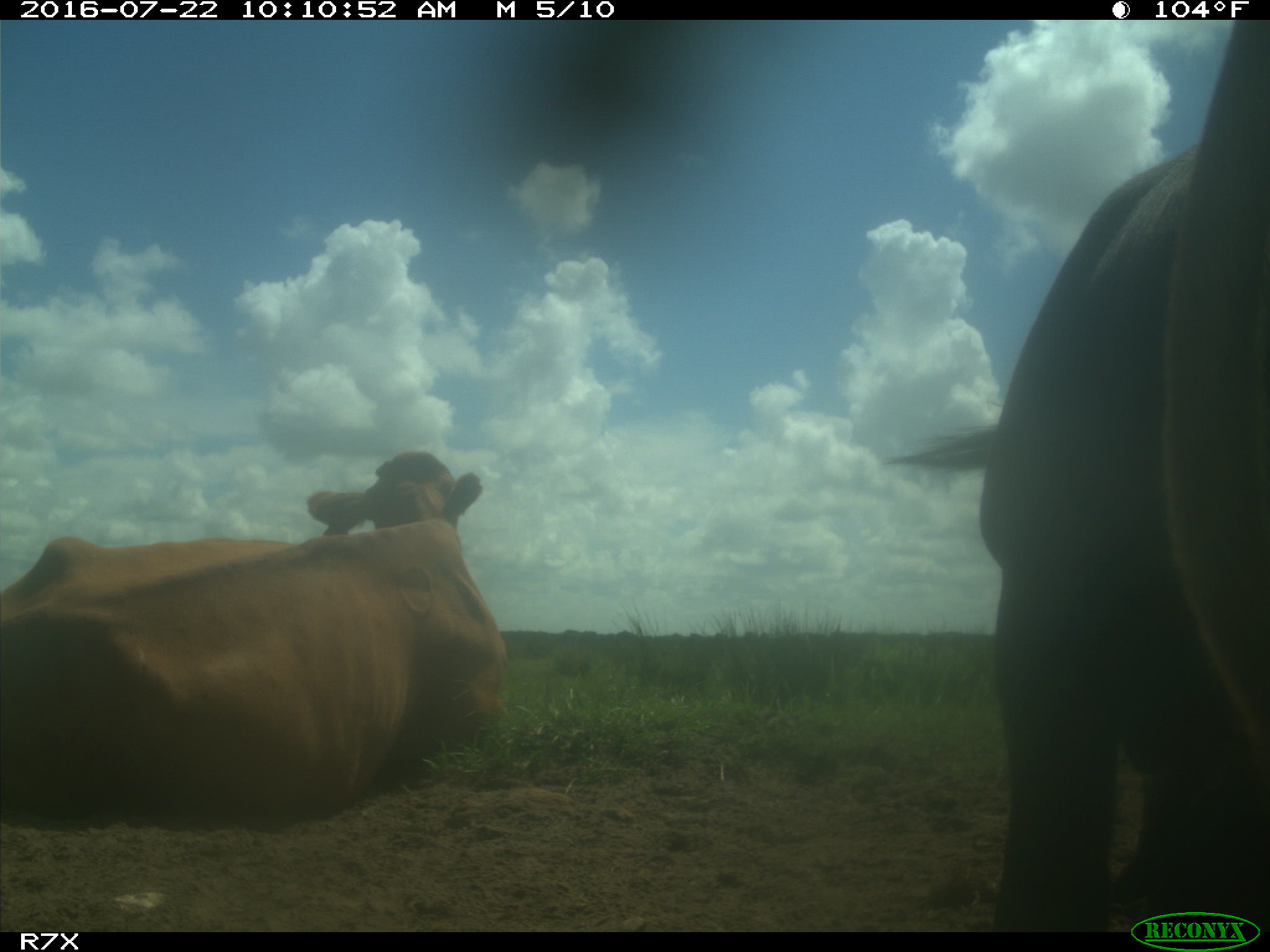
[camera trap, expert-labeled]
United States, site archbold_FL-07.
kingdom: Animalia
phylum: Chordata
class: Mammalia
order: Artiodactyla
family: Bovidae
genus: Bos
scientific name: Bos taurus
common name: domestic cow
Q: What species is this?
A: Bos taurus (domestic cow).